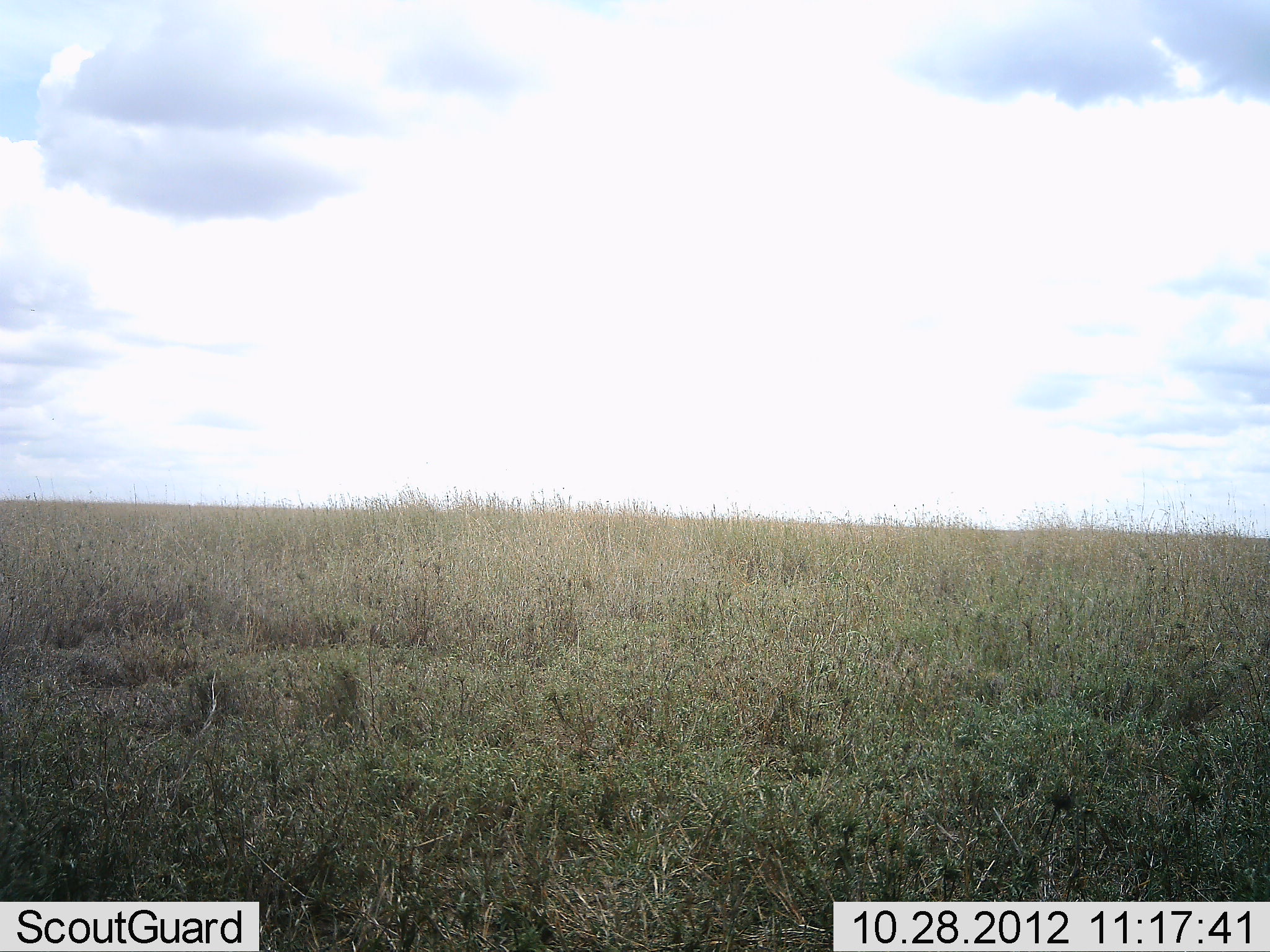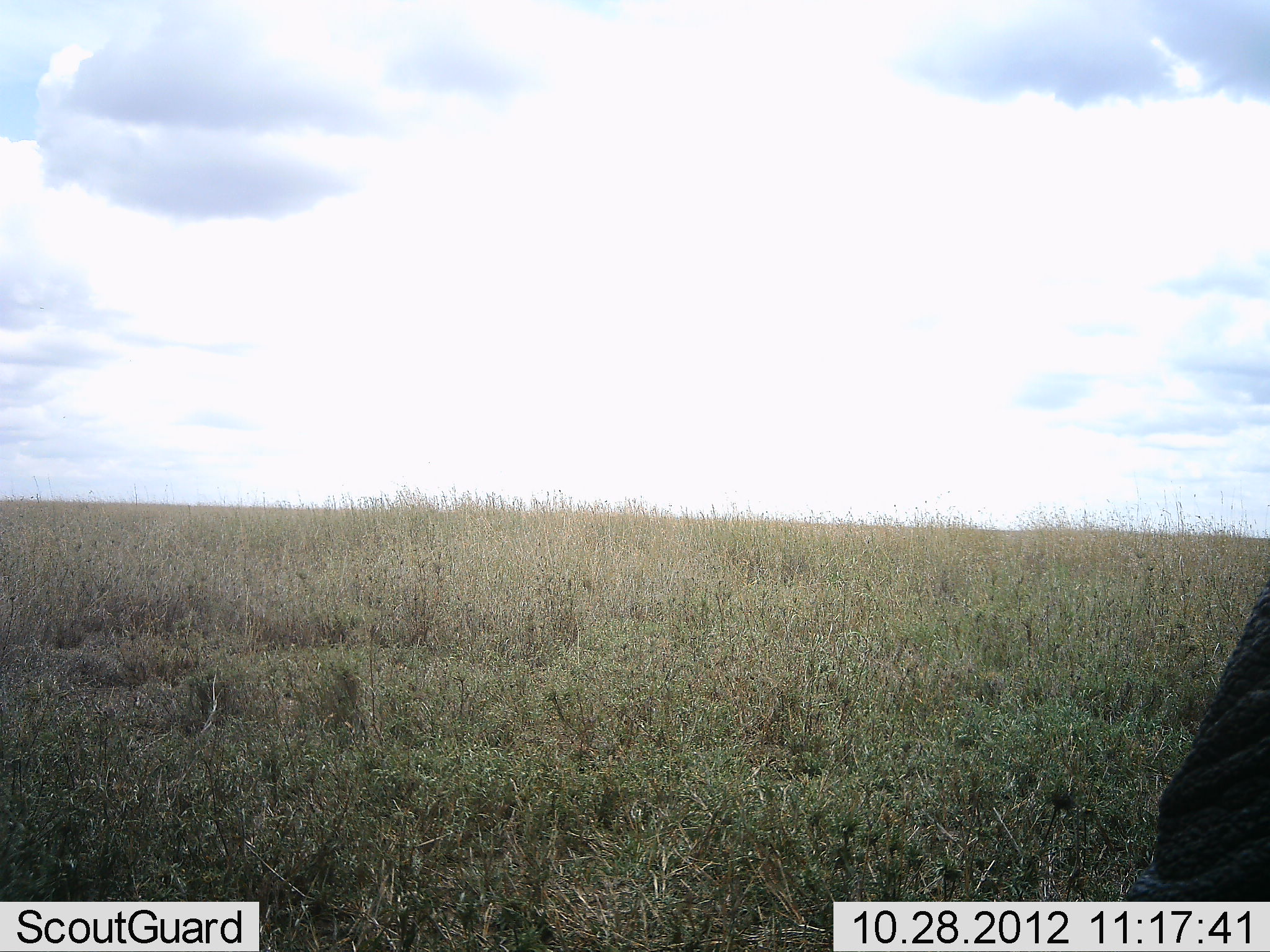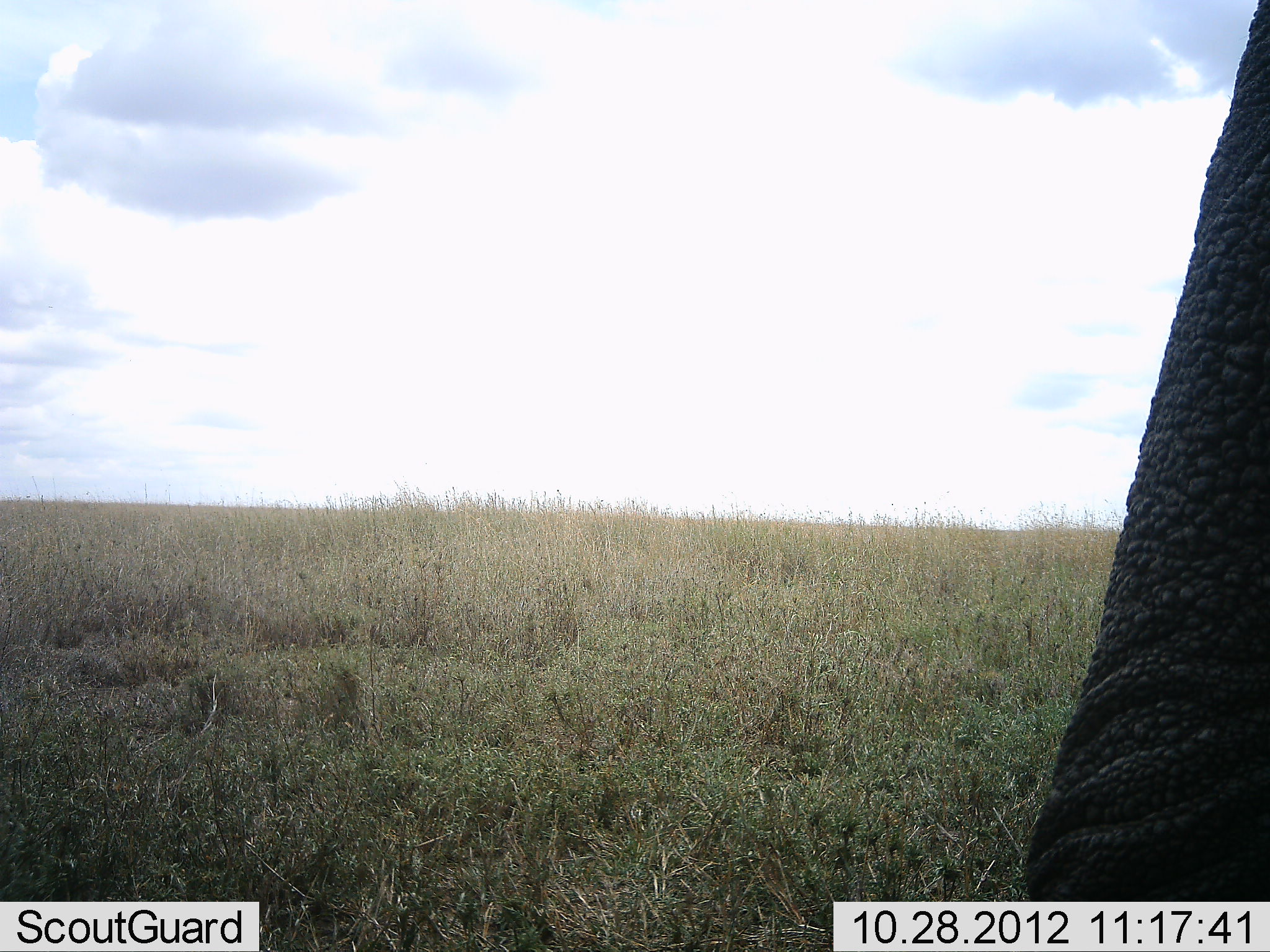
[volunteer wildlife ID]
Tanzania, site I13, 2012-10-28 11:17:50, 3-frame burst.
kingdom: Animalia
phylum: Chordata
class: Mammalia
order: Proboscidea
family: Elephantidae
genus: Loxodonta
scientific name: Loxodonta africana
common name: african bush elephant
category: elephant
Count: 1.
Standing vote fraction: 20%.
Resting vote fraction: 0%.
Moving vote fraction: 80%.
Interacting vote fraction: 0%.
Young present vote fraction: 0%.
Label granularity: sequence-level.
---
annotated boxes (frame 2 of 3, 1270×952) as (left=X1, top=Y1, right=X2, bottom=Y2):
animal: (left=1116, top=579, right=1270, bottom=902)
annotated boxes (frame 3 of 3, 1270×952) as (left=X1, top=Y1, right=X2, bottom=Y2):
animal: (left=1018, top=0, right=1270, bottom=900)